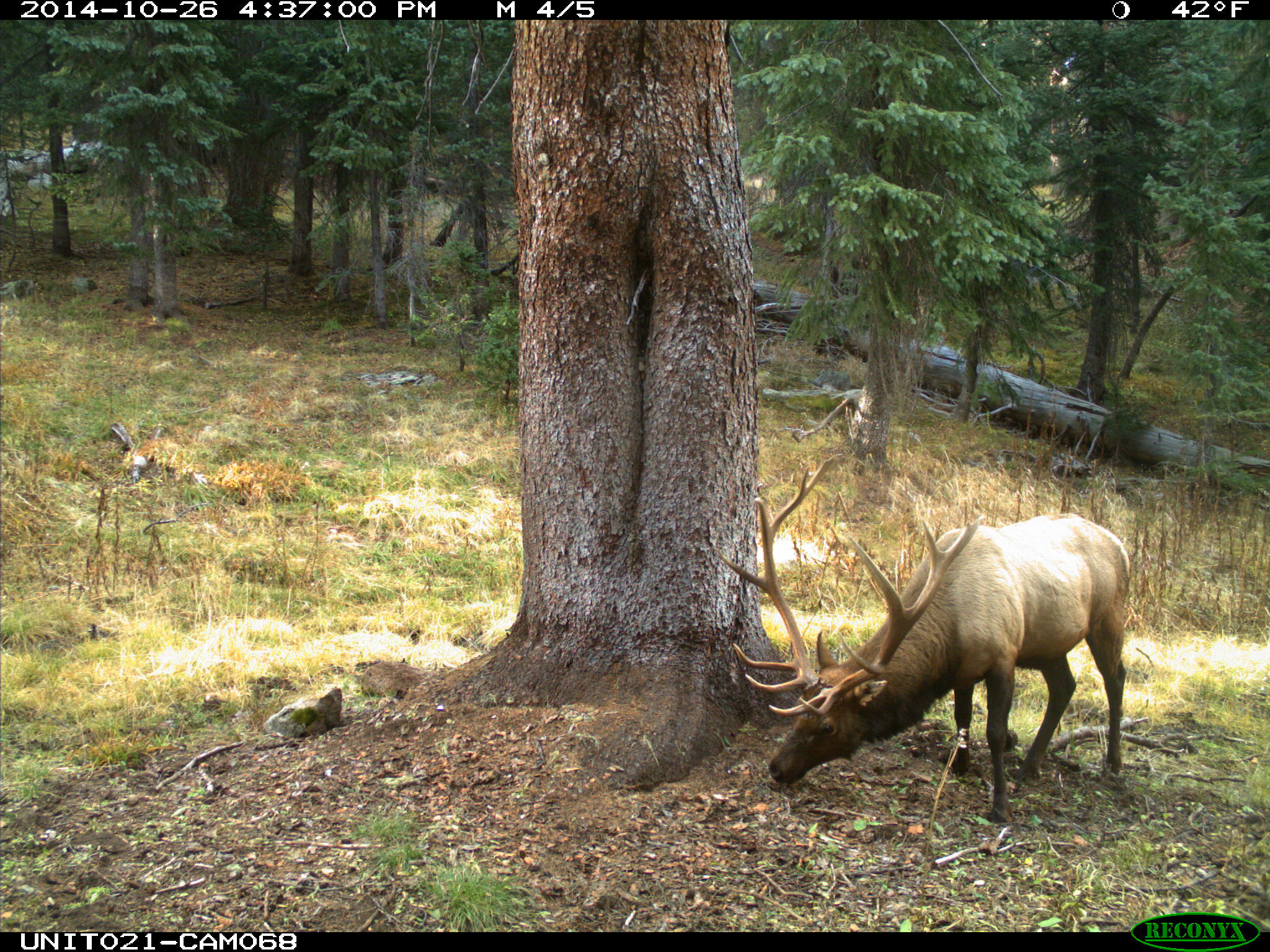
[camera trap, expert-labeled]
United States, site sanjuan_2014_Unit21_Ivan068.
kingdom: Animalia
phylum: Chordata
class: Mammalia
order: Artiodactyla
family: Cervidae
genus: Cervus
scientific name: Cervus elaphus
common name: red deer